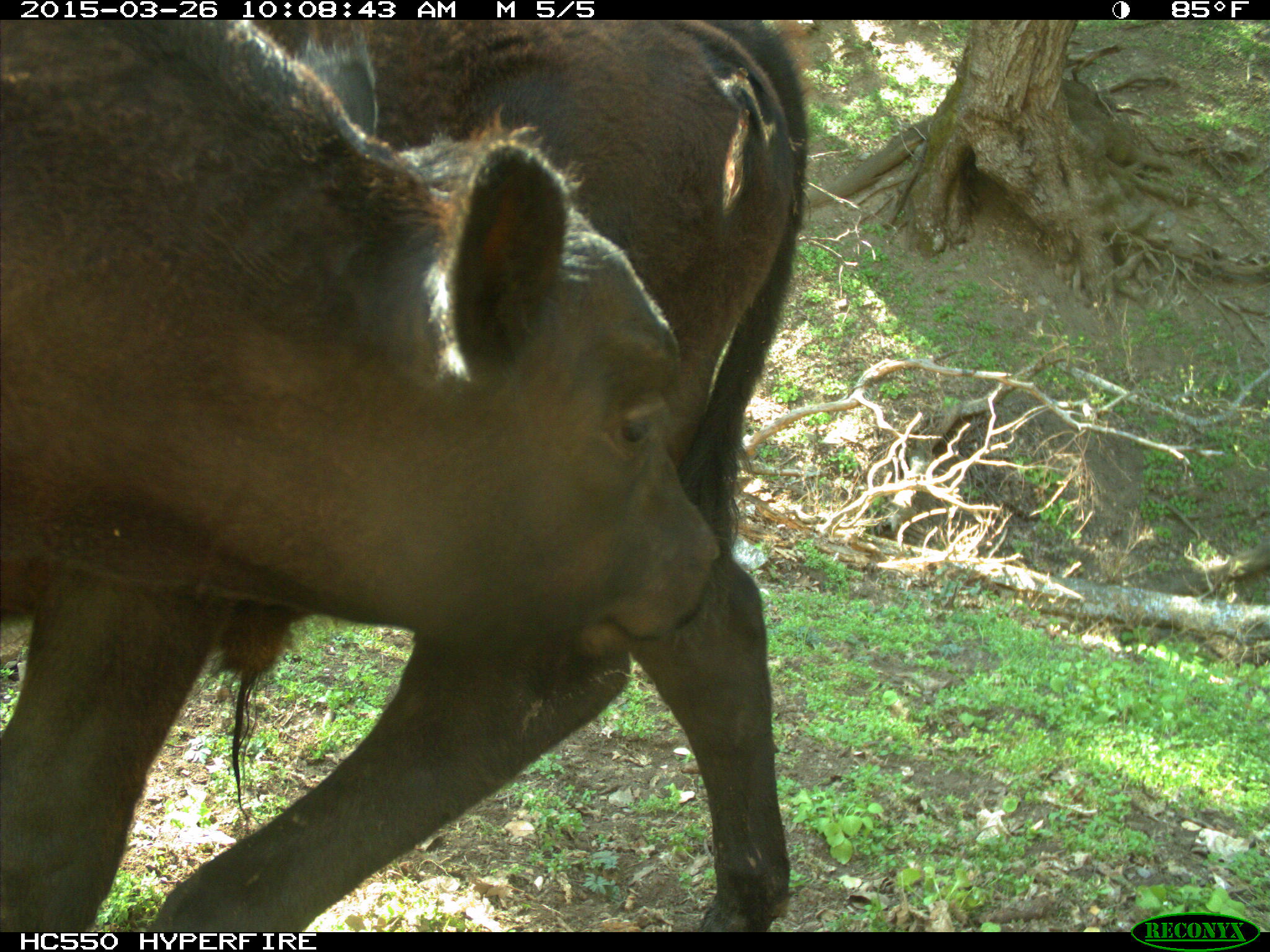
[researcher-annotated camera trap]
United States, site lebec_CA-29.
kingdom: Animalia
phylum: Chordata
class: Mammalia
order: Artiodactyla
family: Bovidae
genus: Bos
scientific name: Bos taurus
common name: domestic cow